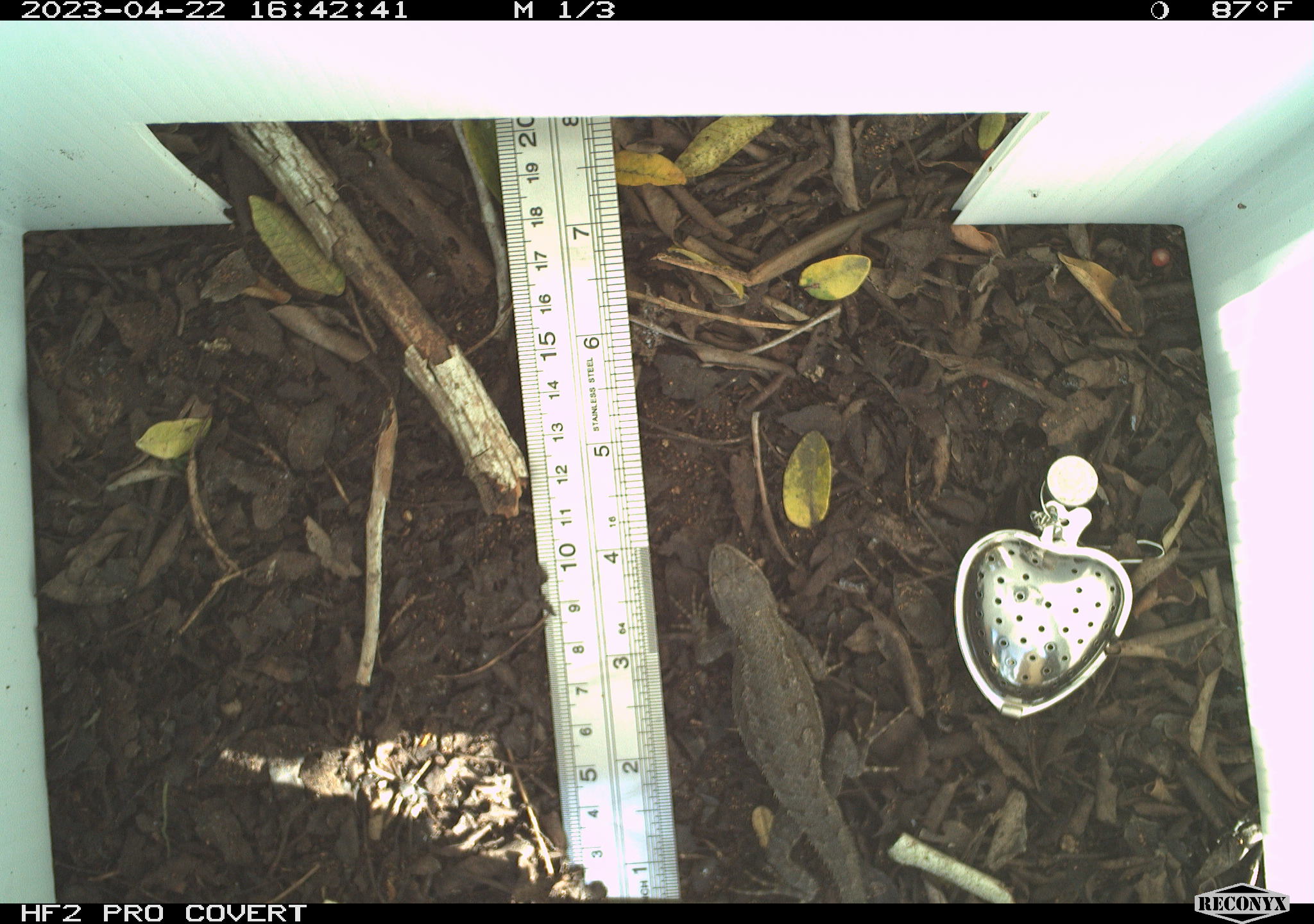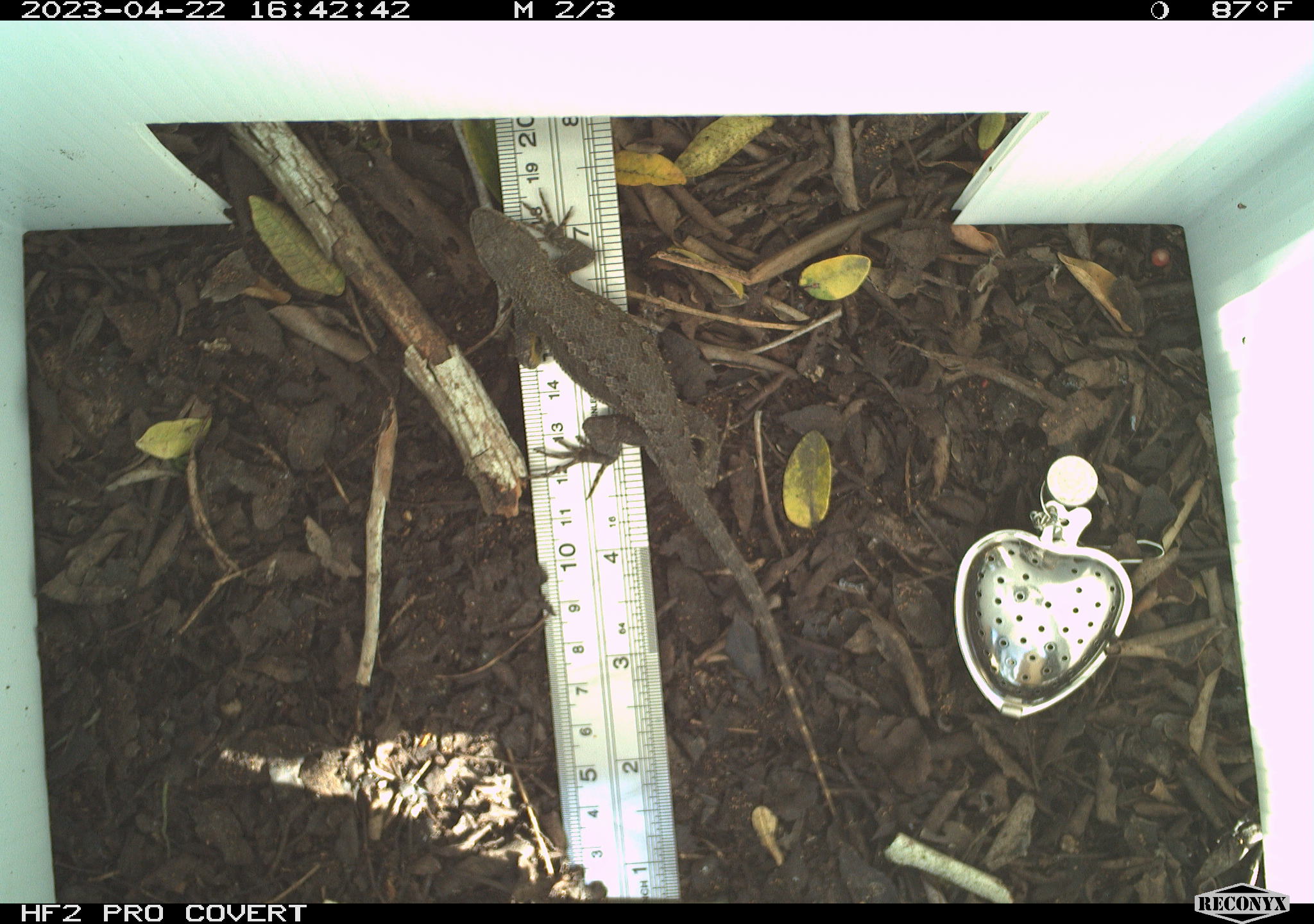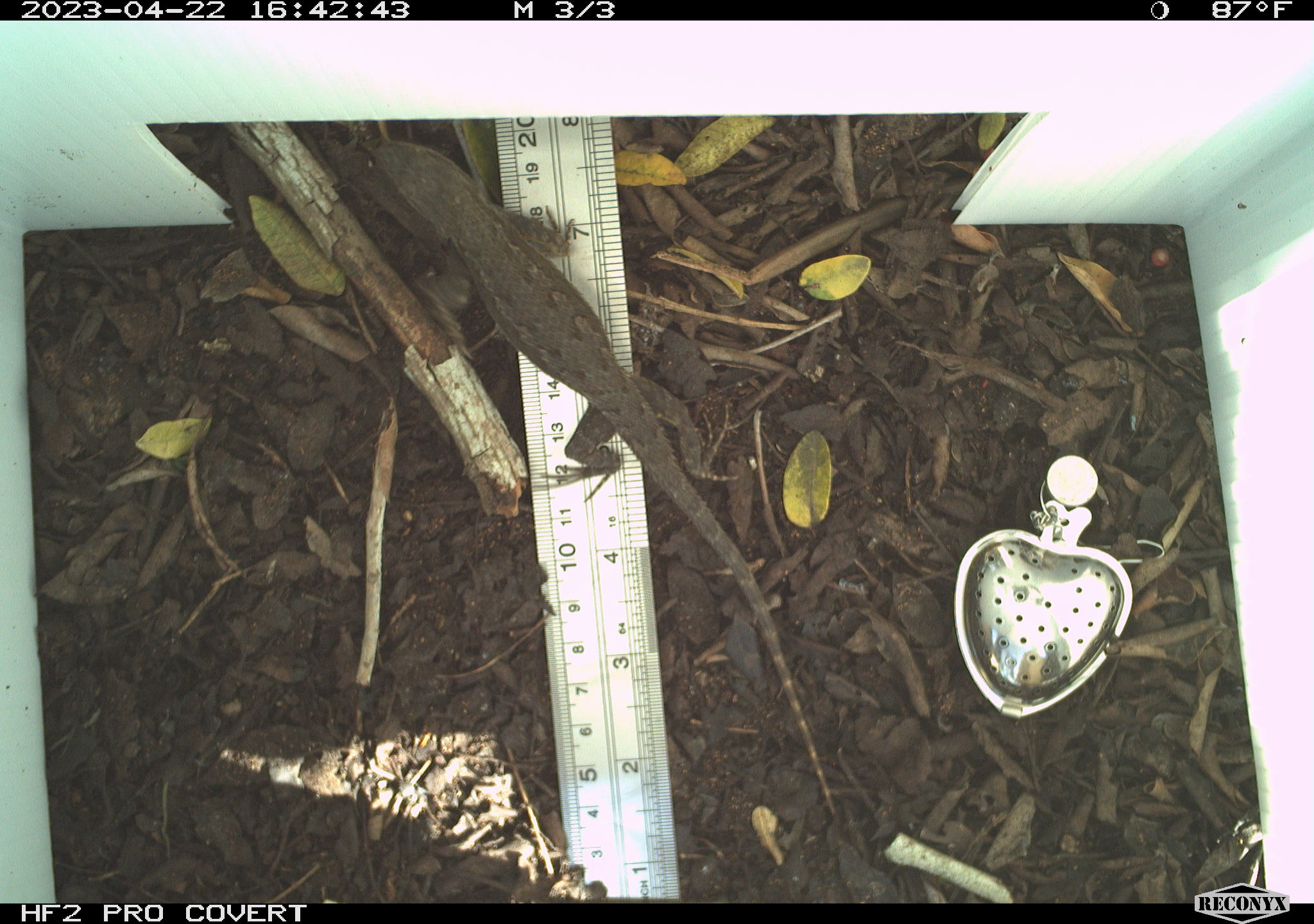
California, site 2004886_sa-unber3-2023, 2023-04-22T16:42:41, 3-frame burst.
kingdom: Animalia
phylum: Chordata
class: Reptilia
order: Squamata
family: Phrynosomatidae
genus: Sceloporus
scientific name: Sceloporus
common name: spiny lizards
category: sceloporus species